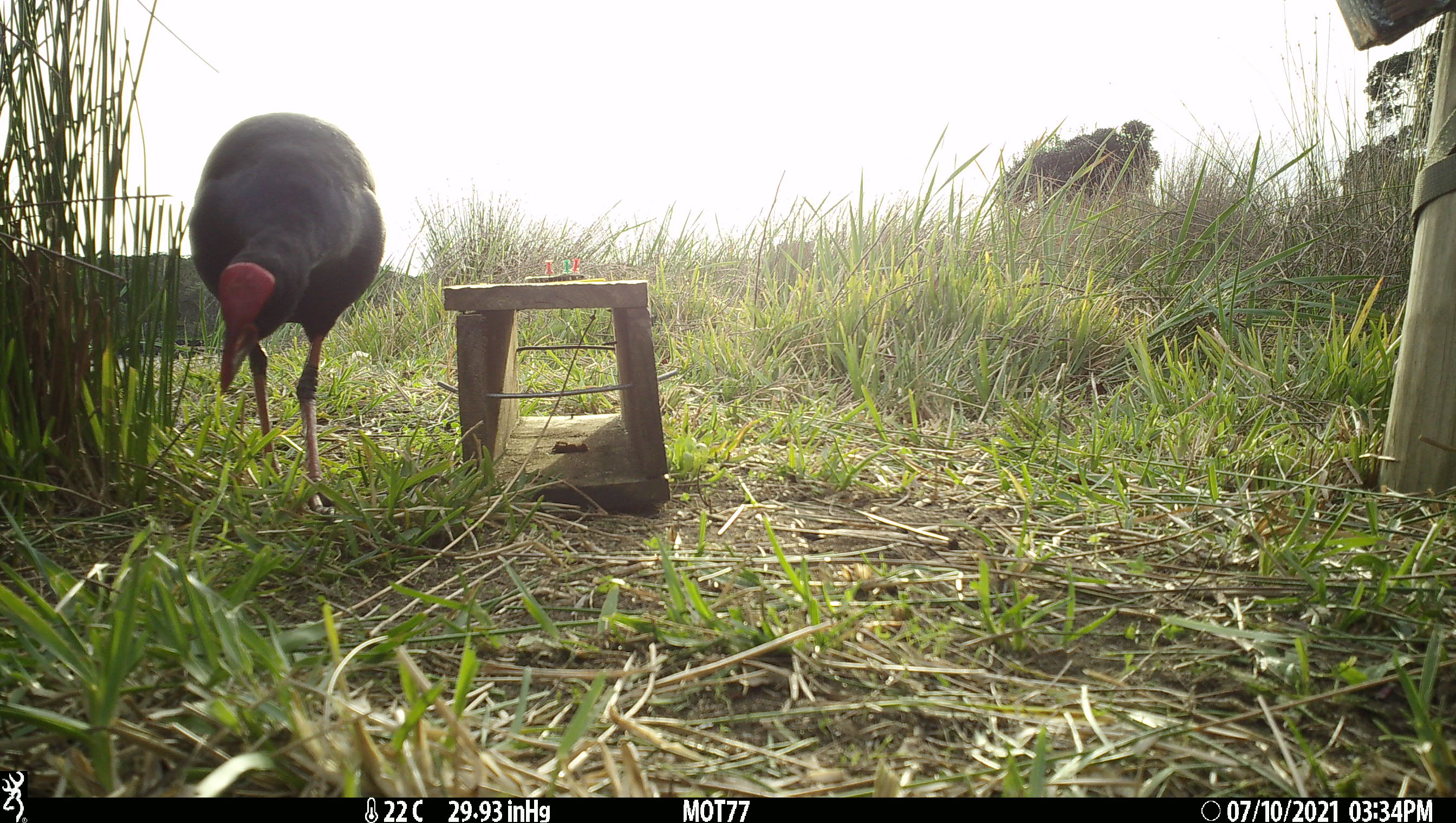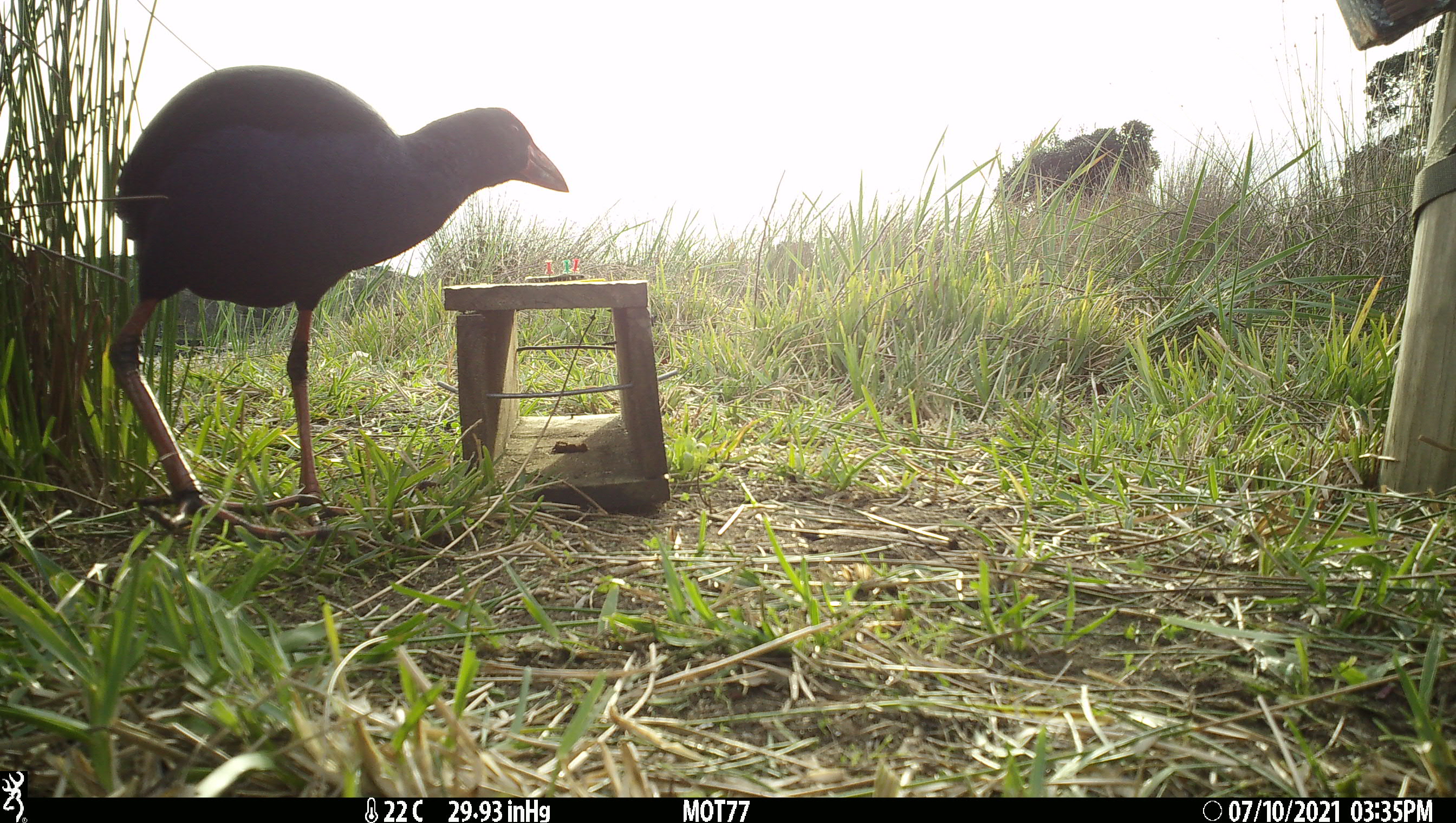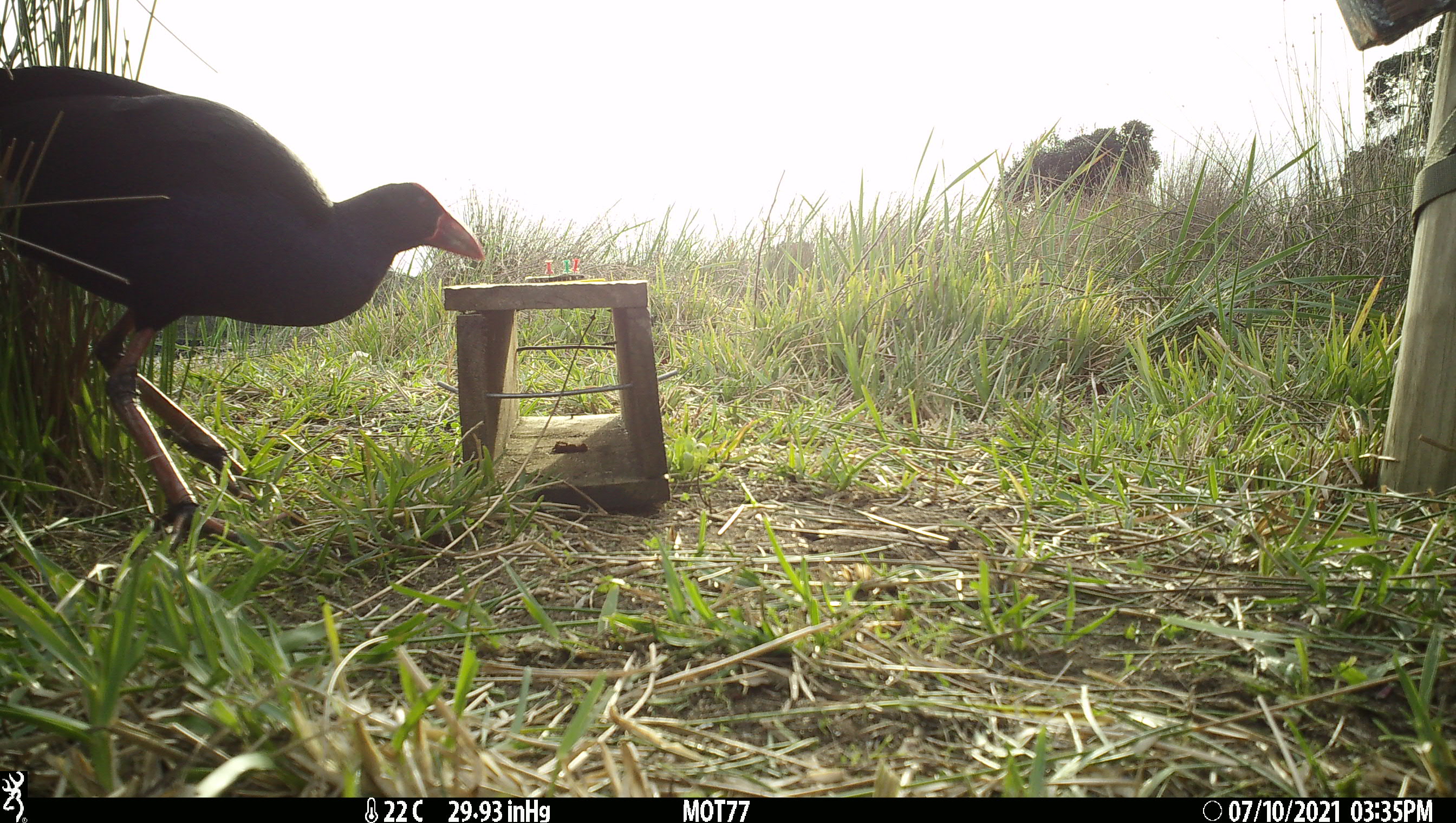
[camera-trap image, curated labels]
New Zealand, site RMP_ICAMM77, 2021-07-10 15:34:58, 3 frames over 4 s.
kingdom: Animalia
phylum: Chordata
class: Aves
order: Gruiformes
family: Rallidae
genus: Porphyrio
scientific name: Porphyrio melanotus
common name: australasian swamphen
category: pukeko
Pukeko (australasian swamphen) (Porphyrio melanotus).